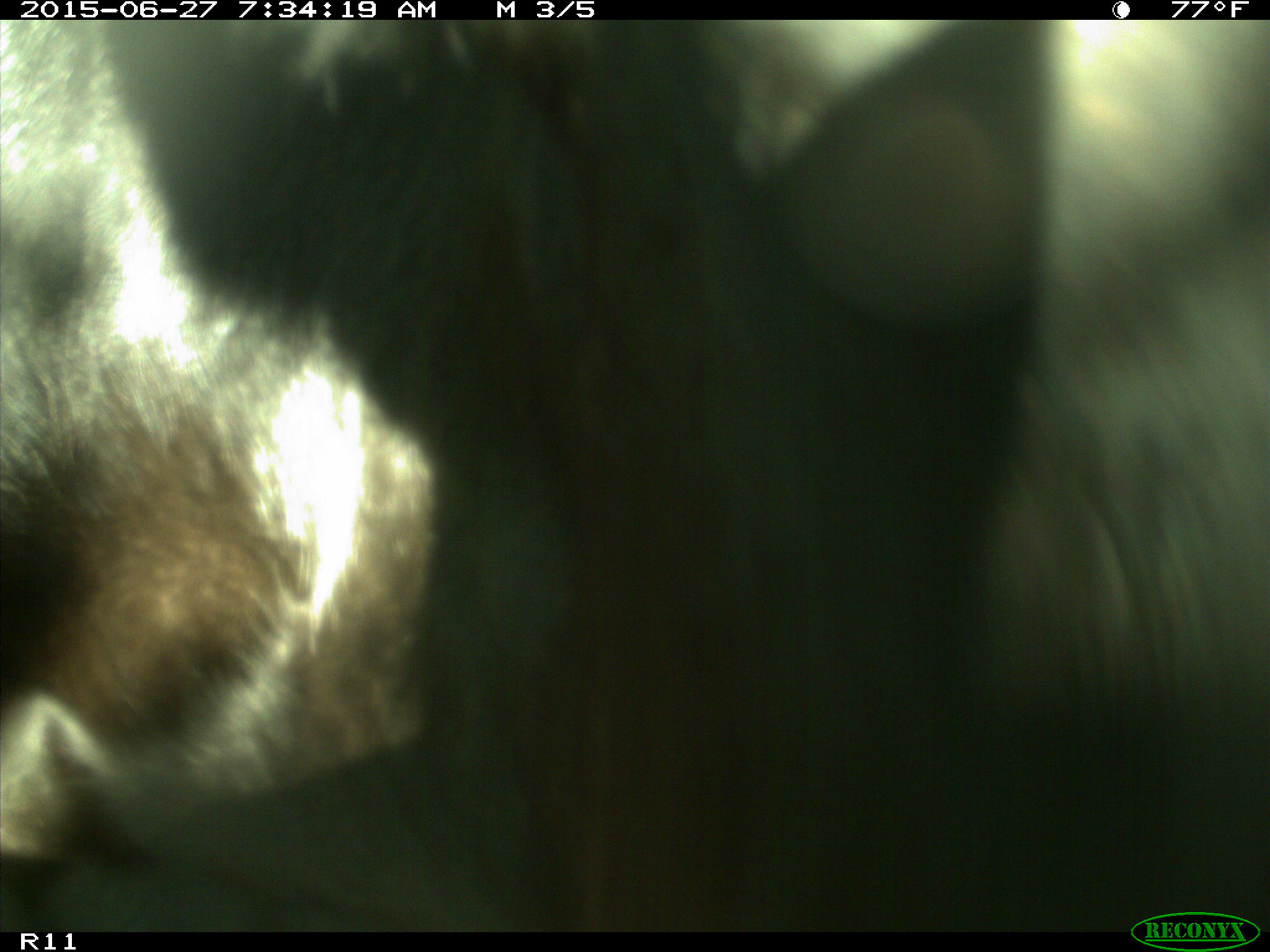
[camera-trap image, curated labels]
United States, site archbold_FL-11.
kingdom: Animalia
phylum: Chordata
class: Mammalia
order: Artiodactyla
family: Bovidae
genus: Bos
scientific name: Bos taurus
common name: domestic cow